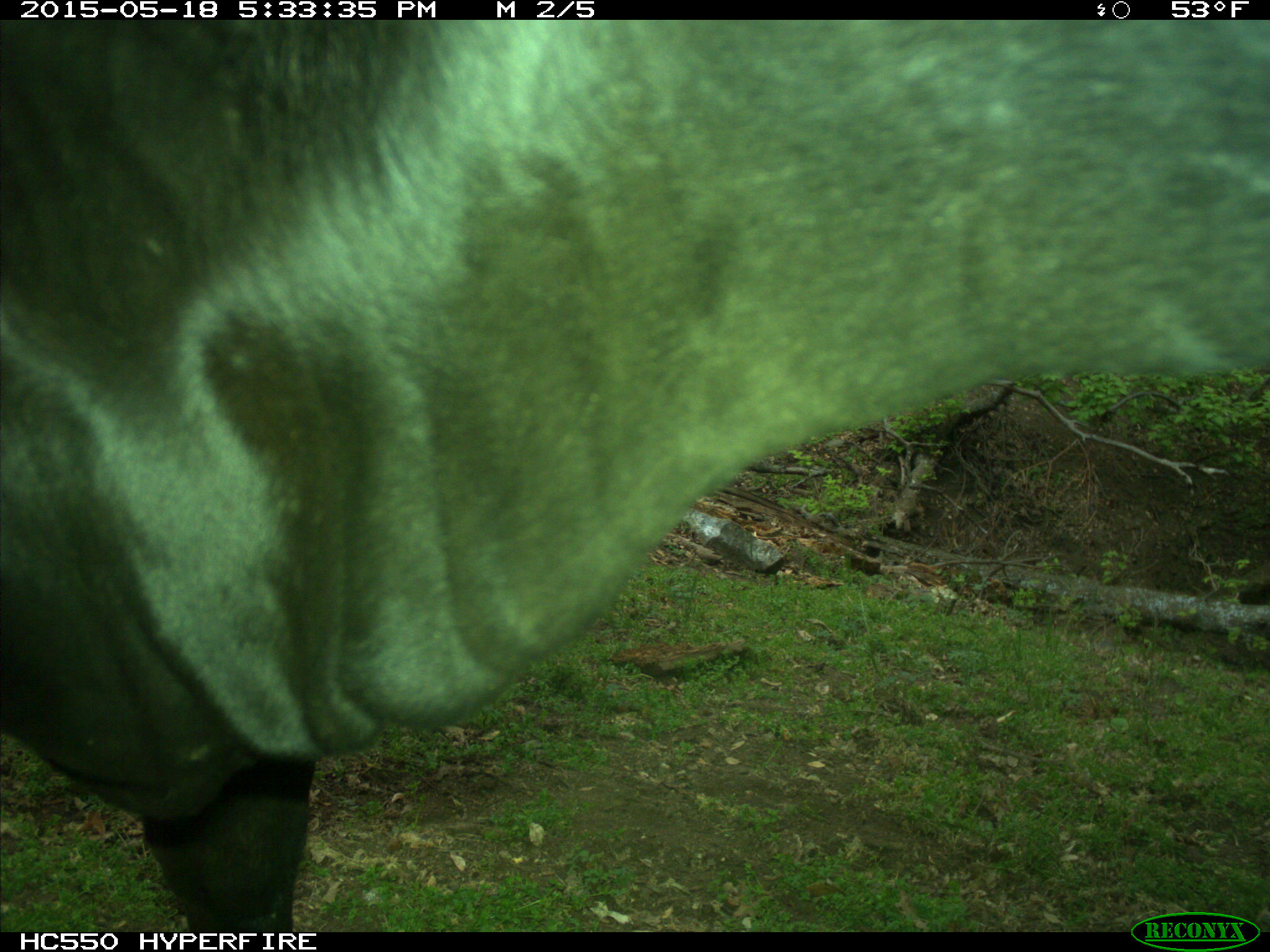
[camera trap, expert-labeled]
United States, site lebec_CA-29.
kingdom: Animalia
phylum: Chordata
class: Mammalia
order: Artiodactyla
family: Bovidae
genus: Bos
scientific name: Bos taurus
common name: domestic cow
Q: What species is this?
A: Bos taurus (domestic cow).